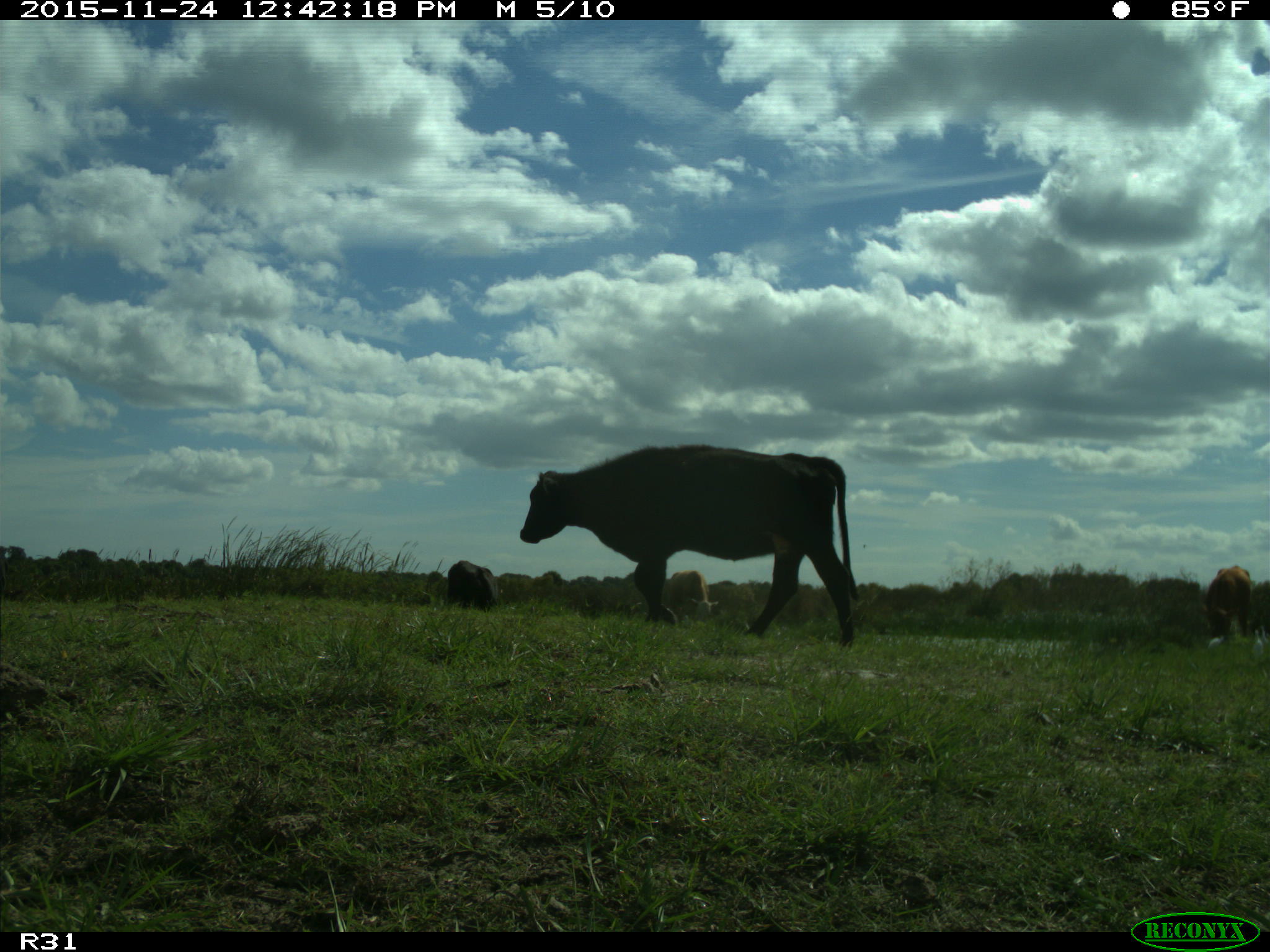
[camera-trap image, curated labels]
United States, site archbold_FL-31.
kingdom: Animalia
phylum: Chordata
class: Mammalia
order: Artiodactyla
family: Bovidae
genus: Bos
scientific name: Bos taurus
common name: domestic cow